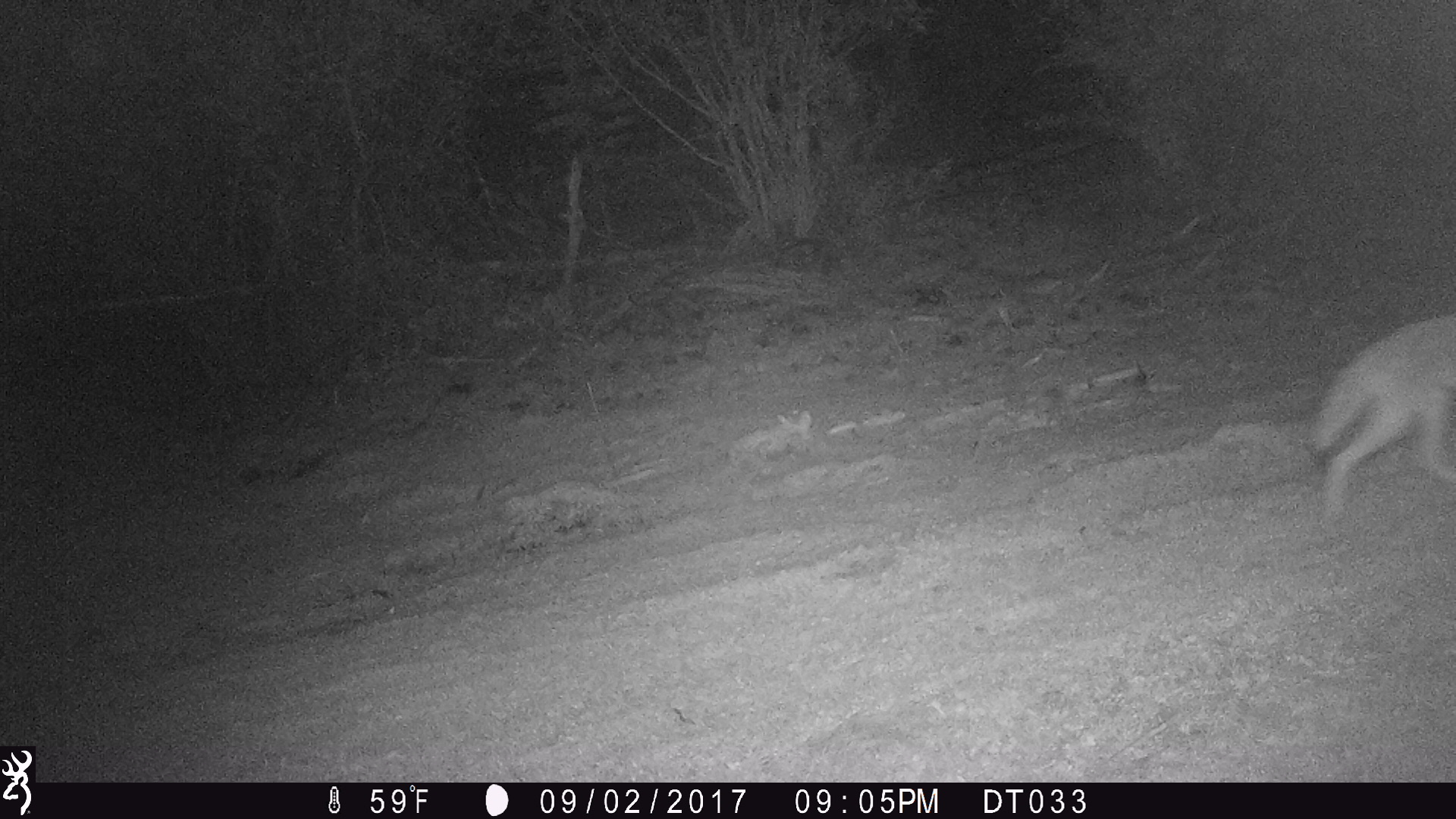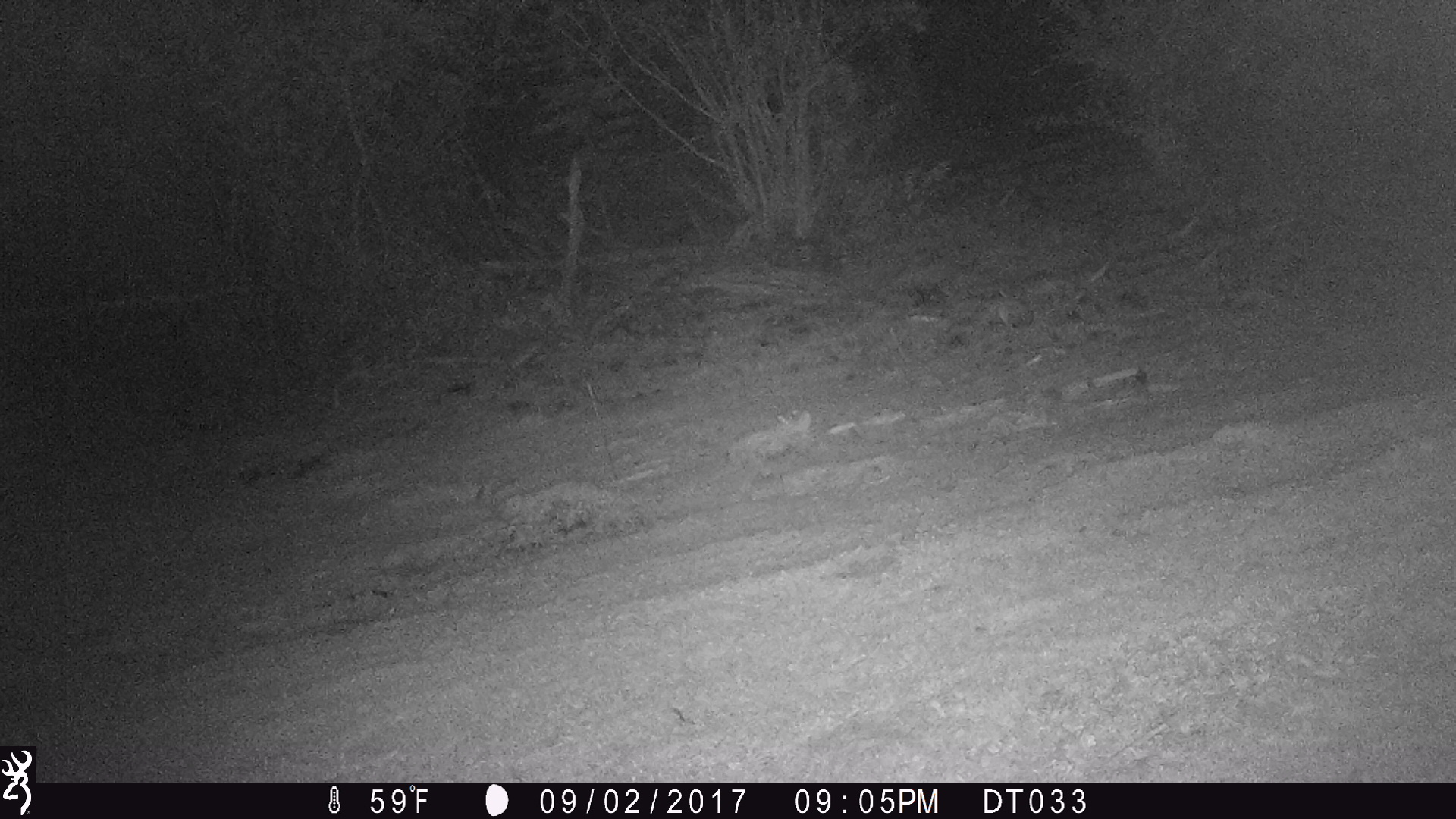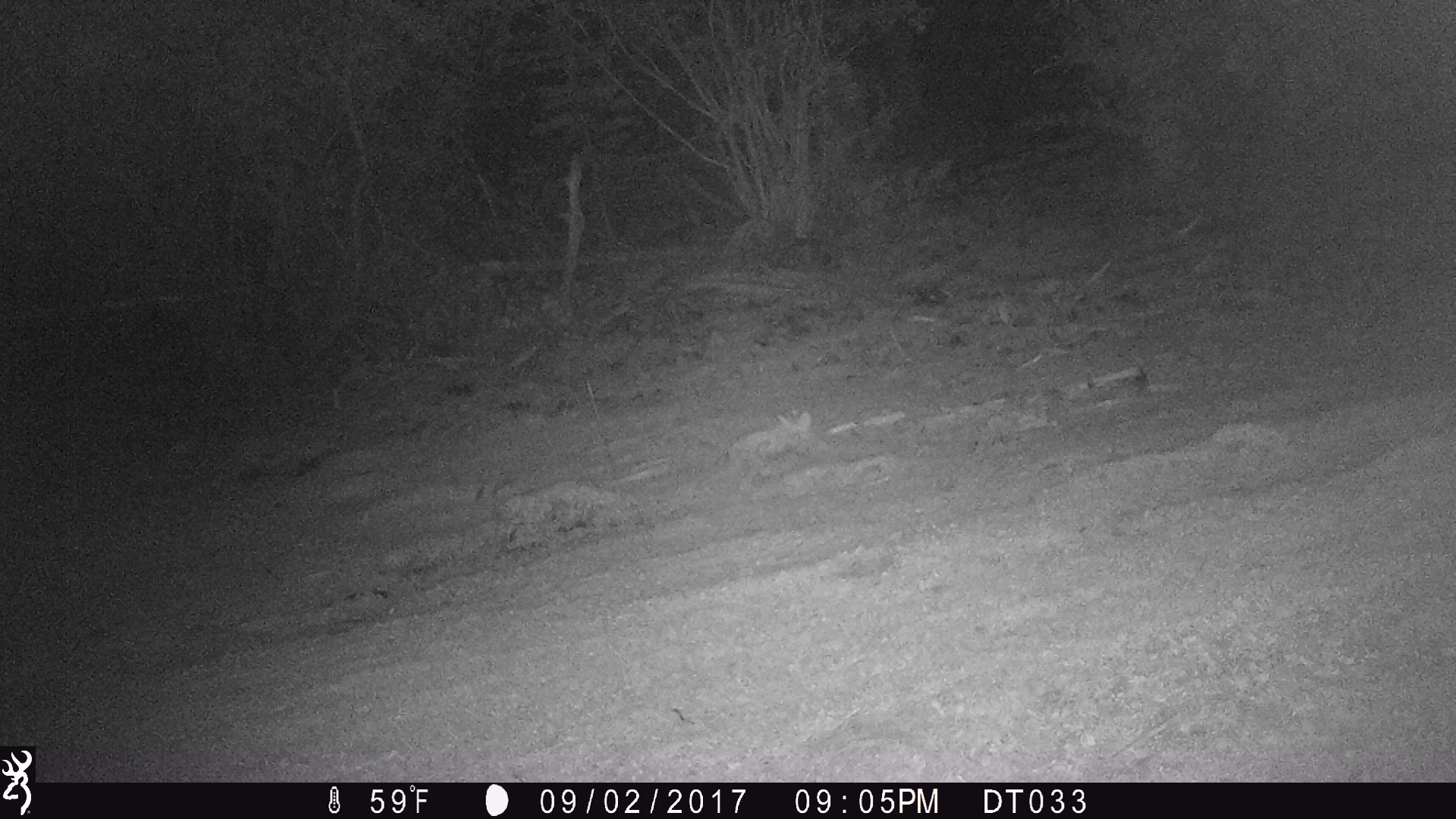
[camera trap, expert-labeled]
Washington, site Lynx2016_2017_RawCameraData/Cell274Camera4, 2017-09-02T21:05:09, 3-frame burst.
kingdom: Animalia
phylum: Chordata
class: Mammalia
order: Carnivora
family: Canidae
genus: Canis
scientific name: Canis latrans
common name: coyote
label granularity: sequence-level